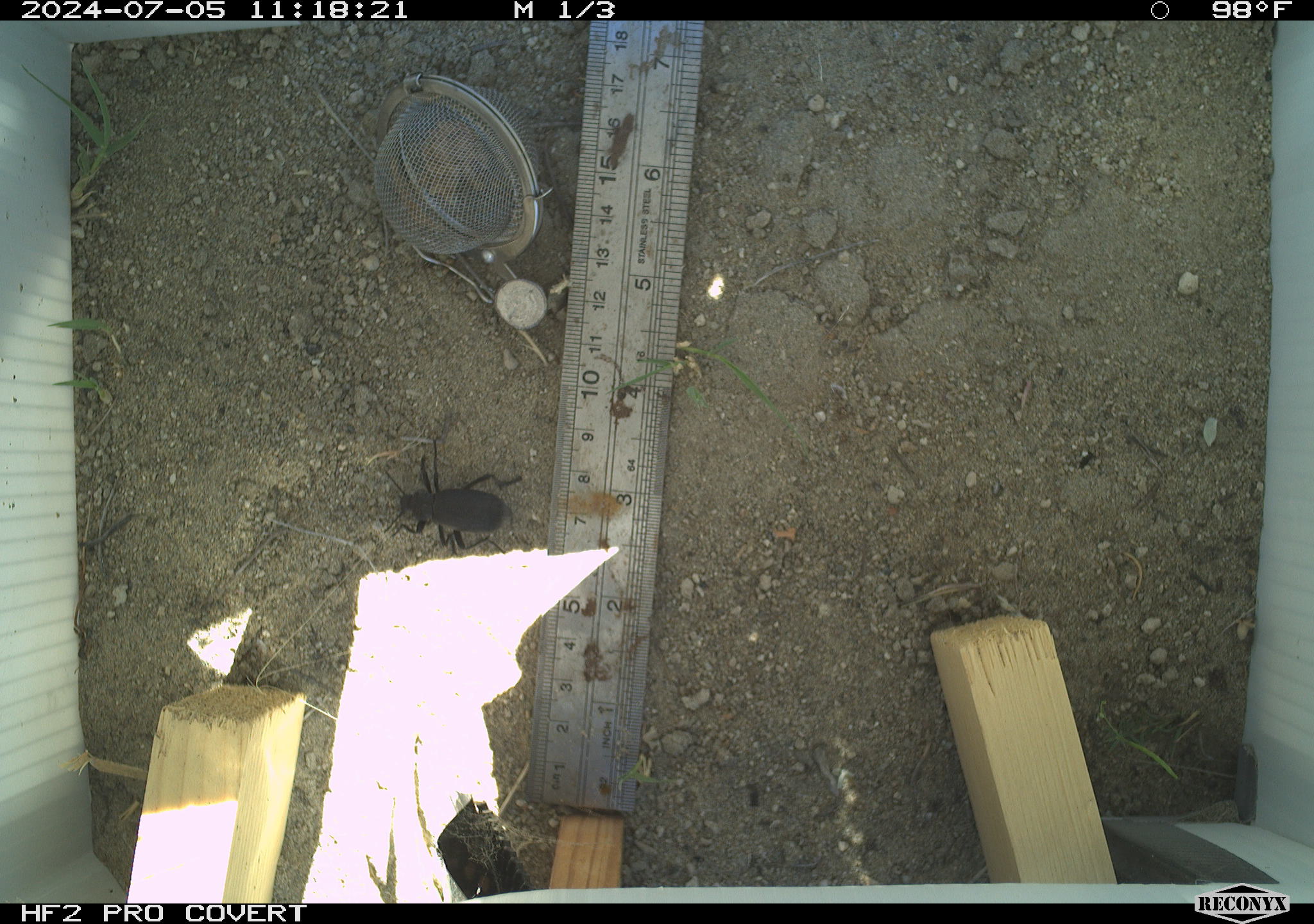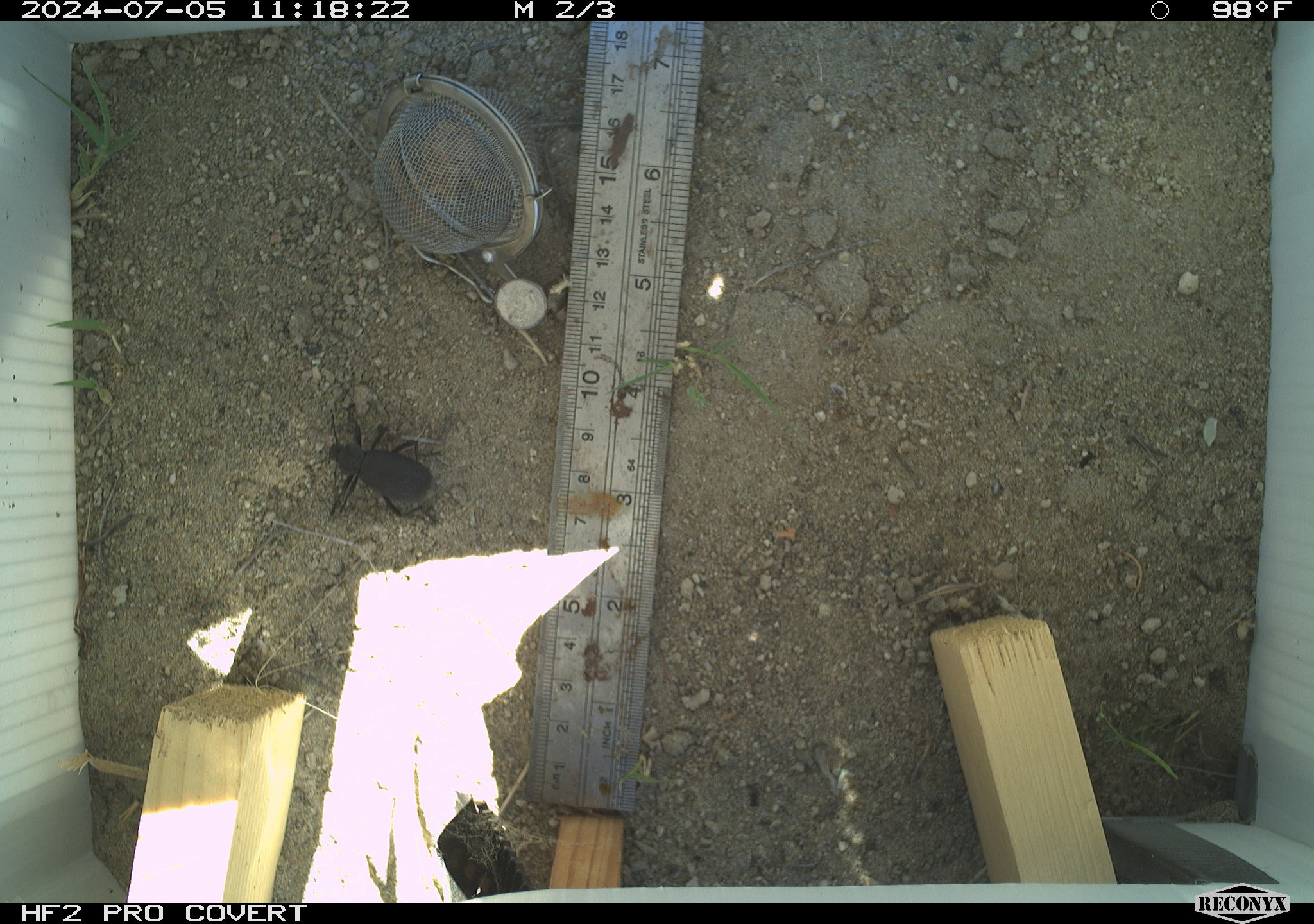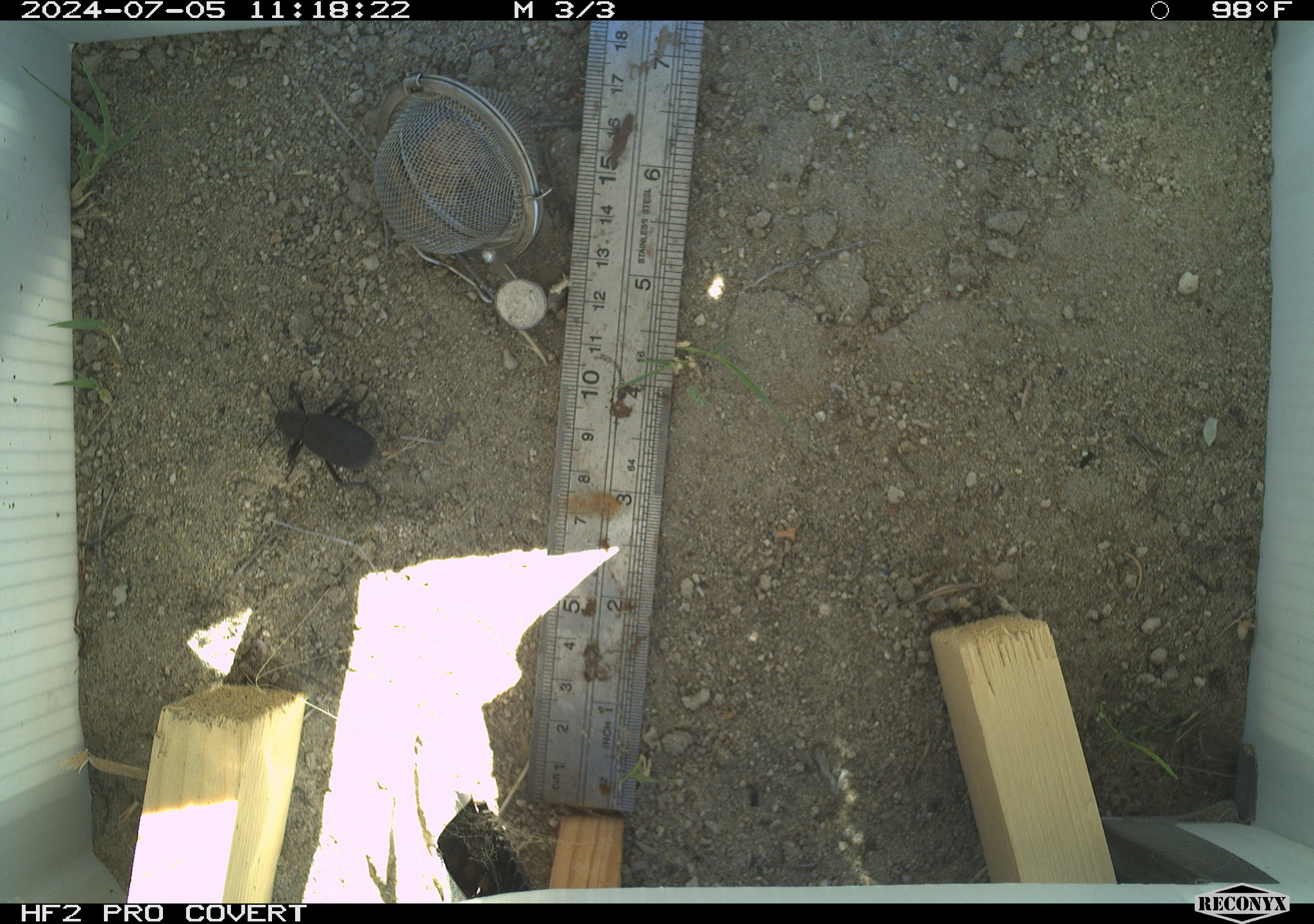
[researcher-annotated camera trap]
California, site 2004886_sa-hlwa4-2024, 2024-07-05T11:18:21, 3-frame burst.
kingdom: Animalia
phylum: Arthropoda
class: Insecta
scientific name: Insecta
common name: insect